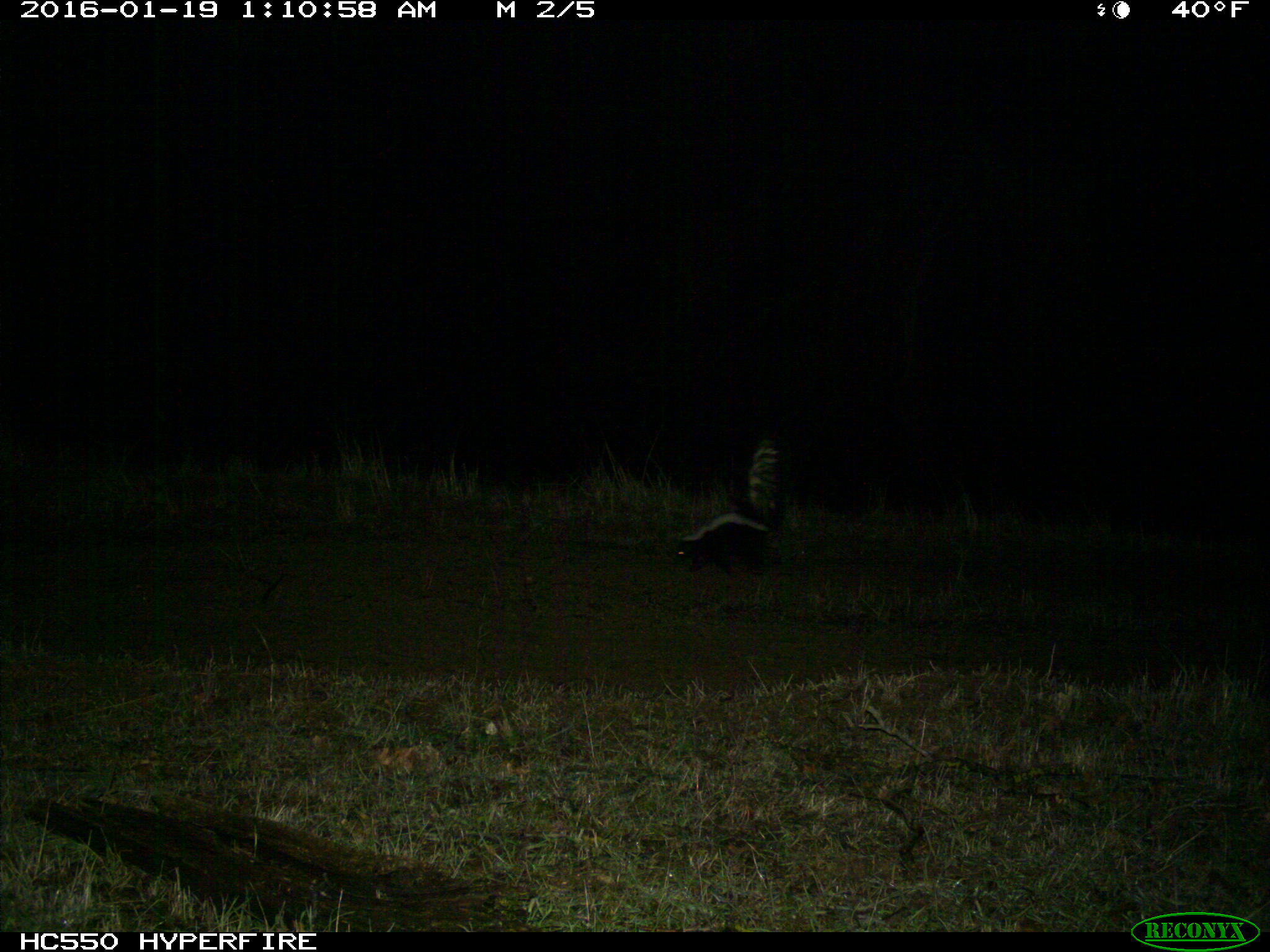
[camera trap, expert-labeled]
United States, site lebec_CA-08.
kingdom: Animalia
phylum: Chordata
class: Mammalia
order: Carnivora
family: Mephitidae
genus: Mephitis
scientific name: Mephitis mephitis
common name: striped skunk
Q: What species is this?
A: Mephitis mephitis (striped skunk).